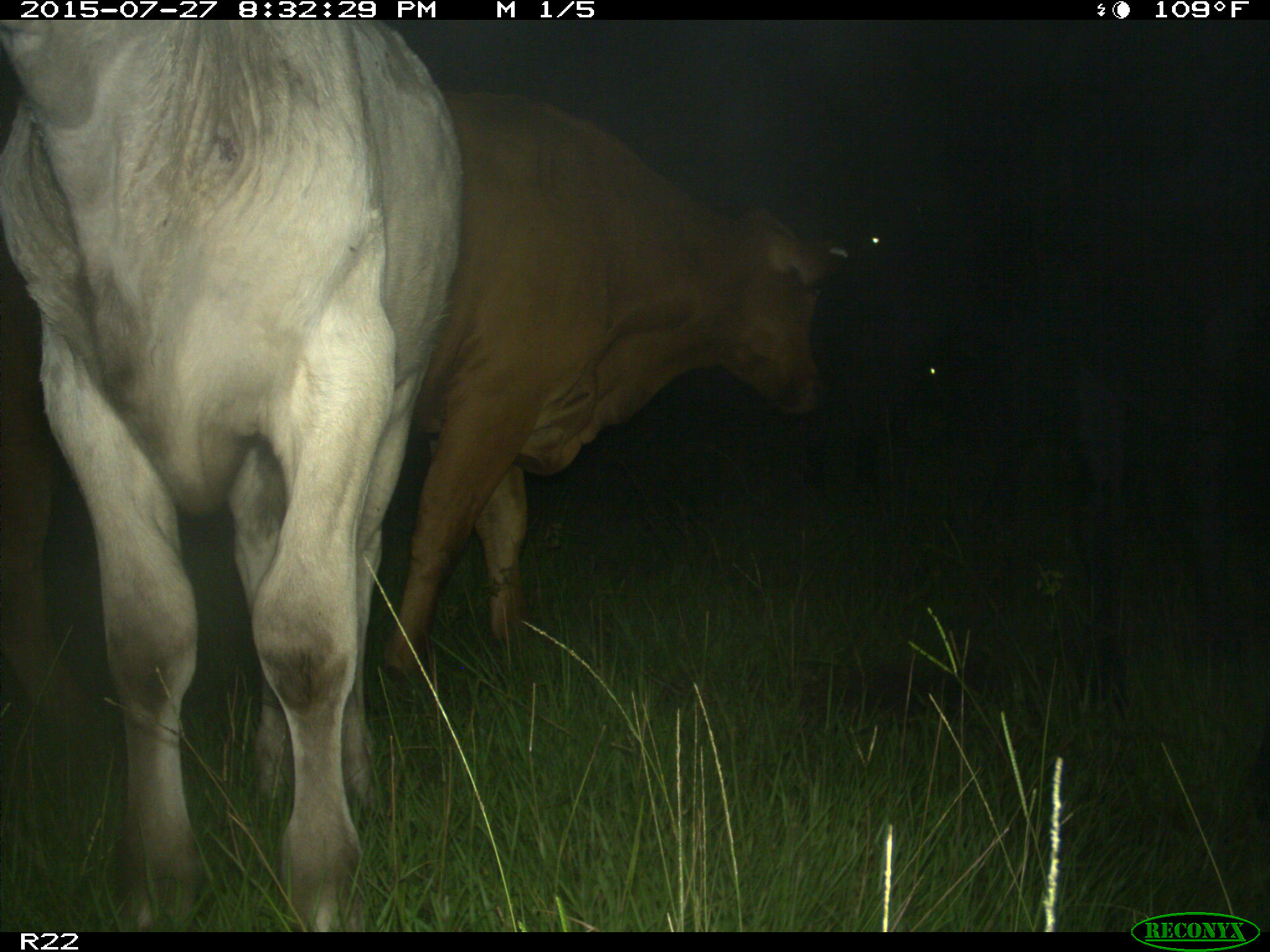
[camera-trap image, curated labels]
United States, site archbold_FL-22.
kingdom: Animalia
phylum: Chordata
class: Mammalia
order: Artiodactyla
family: Bovidae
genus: Bos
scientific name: Bos taurus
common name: domestic cow